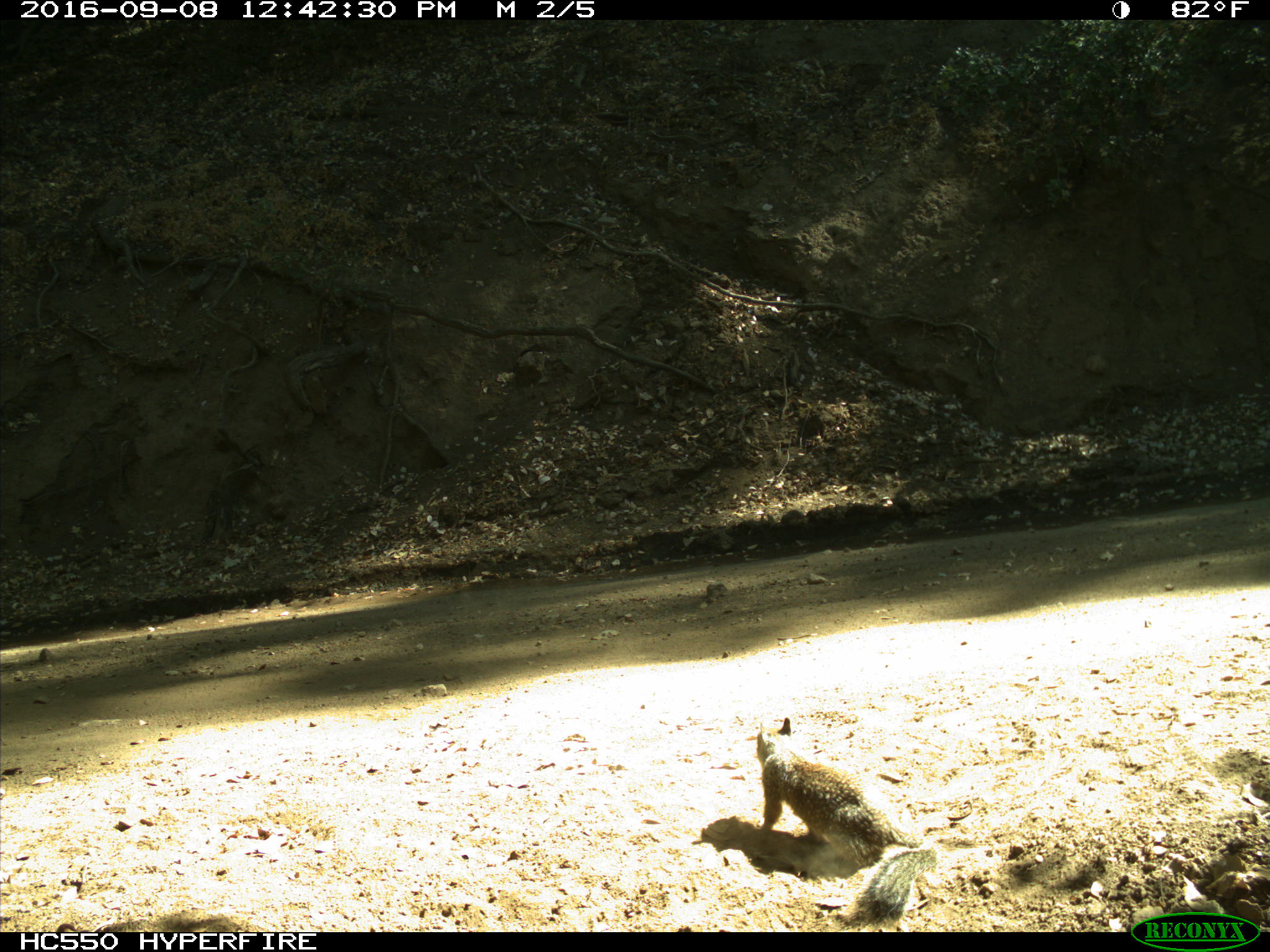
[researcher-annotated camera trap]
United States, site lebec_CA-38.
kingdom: Animalia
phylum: Chordata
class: Mammalia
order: Rodentia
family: Sciuridae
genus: Otospermophilus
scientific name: Otospermophilus beecheyi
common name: california ground squirrel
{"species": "Otospermophilus beecheyi (california ground squirrel)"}